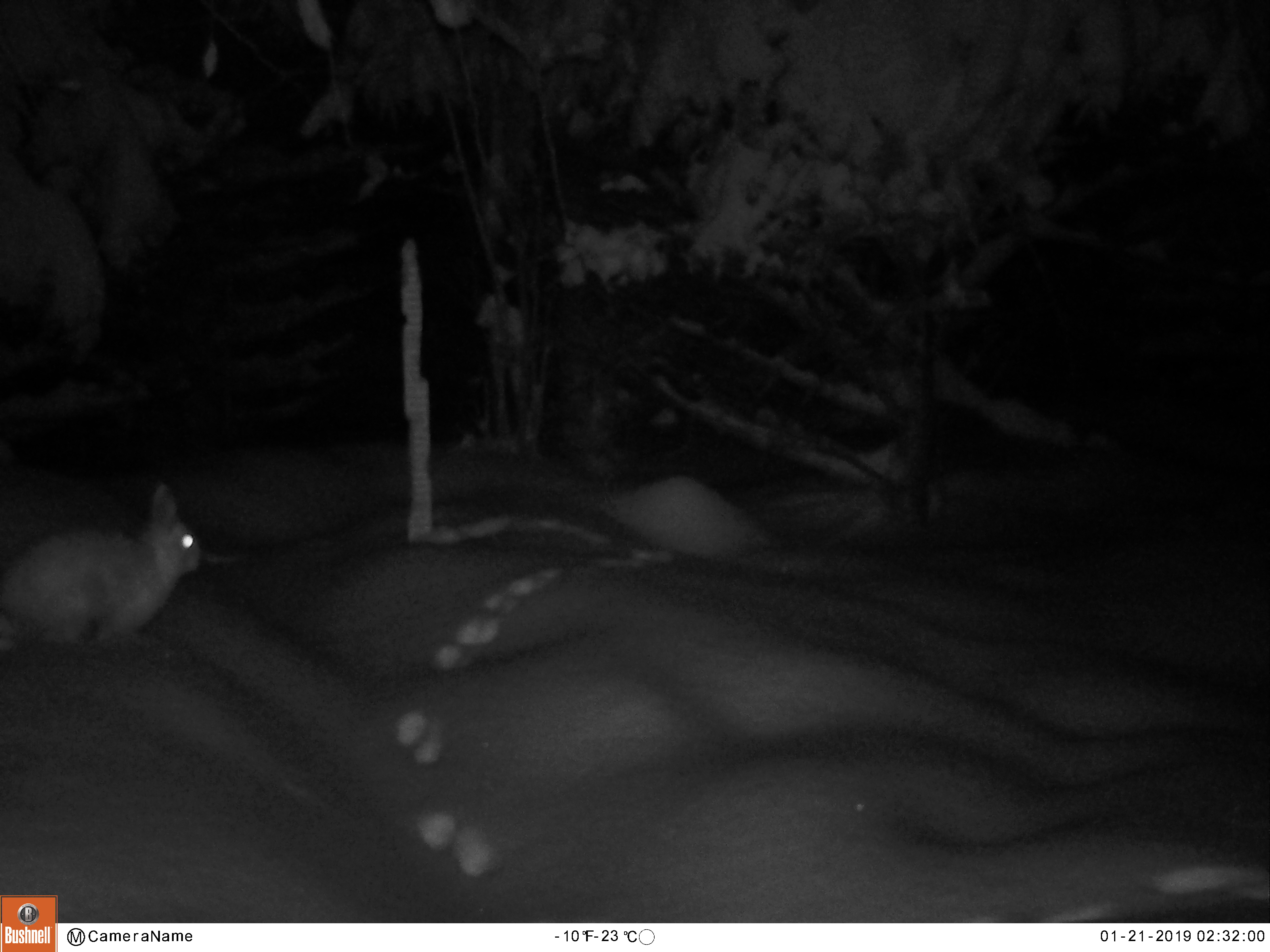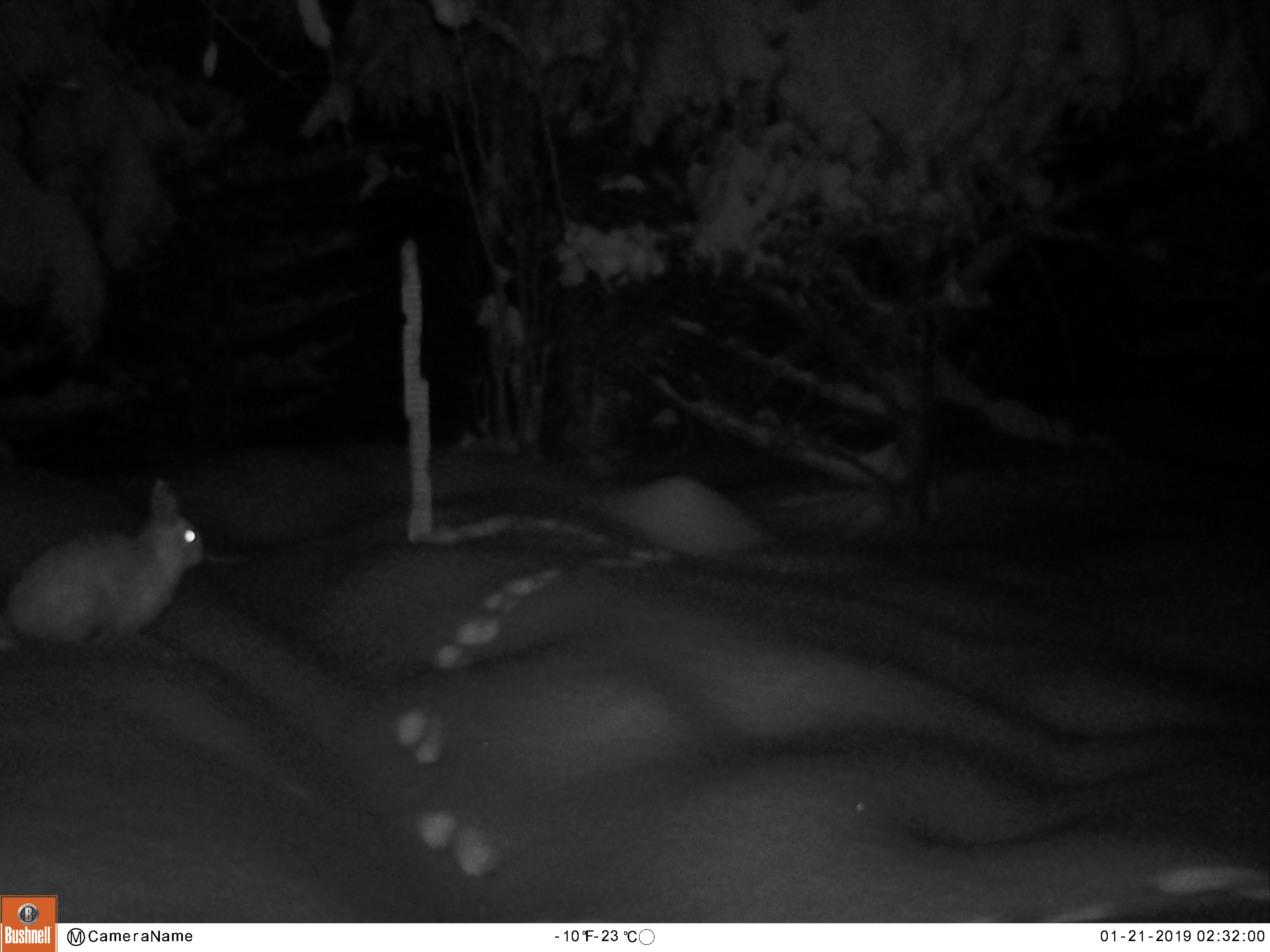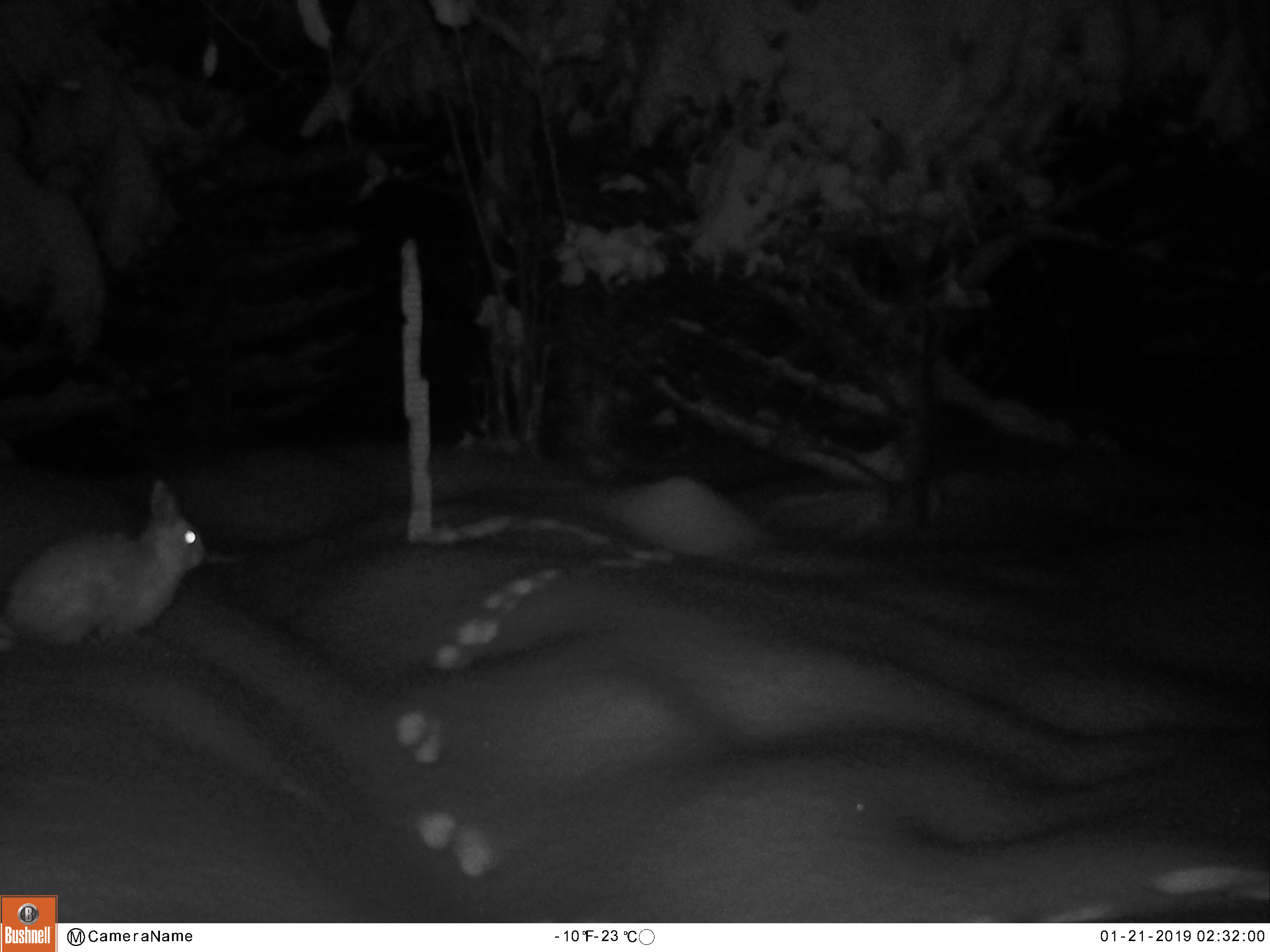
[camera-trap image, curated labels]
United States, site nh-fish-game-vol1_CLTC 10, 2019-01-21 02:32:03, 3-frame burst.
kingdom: Animalia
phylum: Chordata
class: Mammalia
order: Lagomorpha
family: Leporidae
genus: Lepus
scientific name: Lepus americanus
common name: snowshoe hare